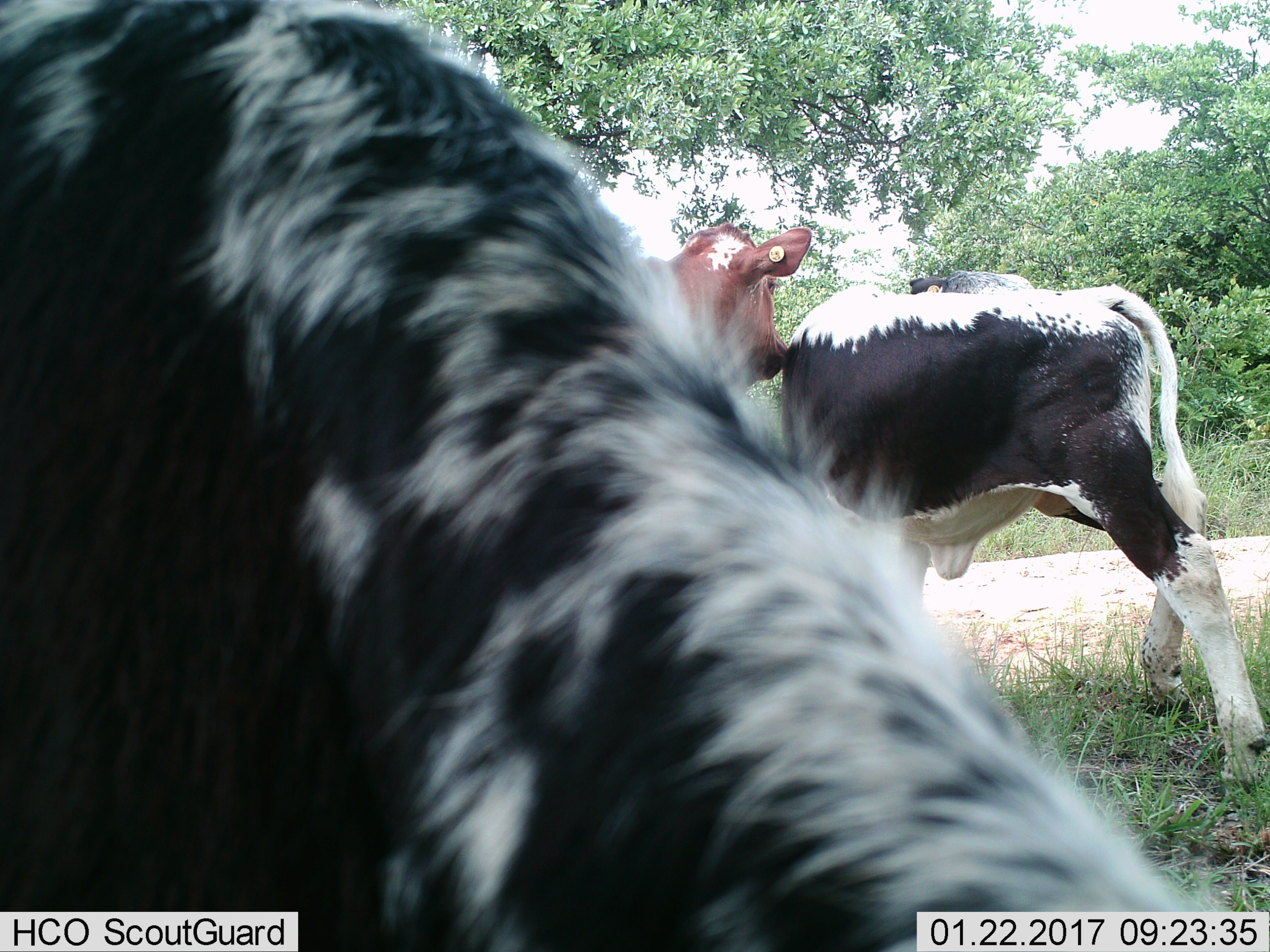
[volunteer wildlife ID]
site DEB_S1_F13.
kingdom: Animalia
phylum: Chordata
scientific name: Vertebrata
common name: domestic animal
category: domesticanimal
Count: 3.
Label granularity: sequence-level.